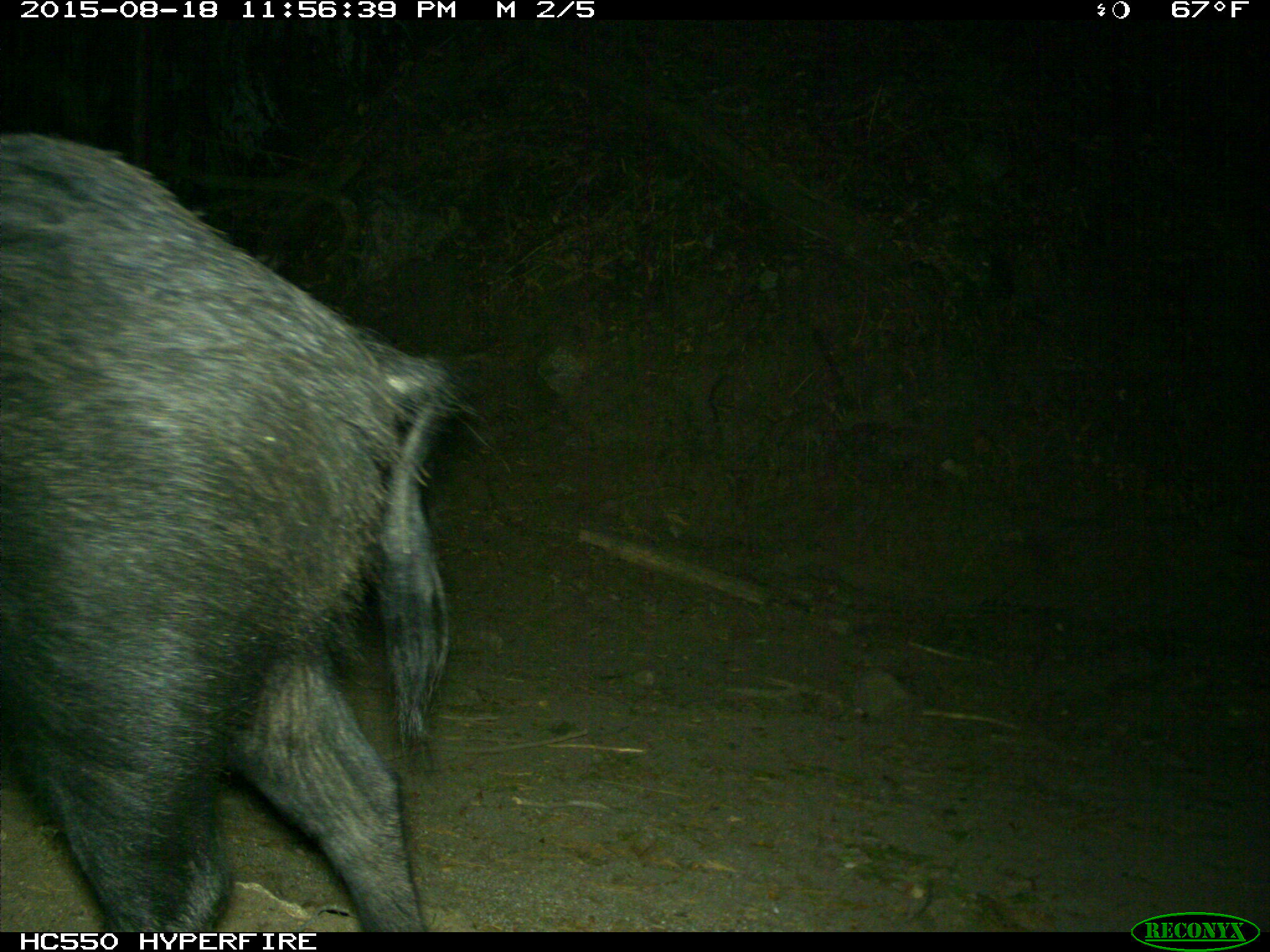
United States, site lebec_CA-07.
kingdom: Animalia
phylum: Chordata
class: Mammalia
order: Artiodactyla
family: Suidae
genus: Sus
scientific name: Sus scrofa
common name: wild boar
Sus scrofa (wild boar).